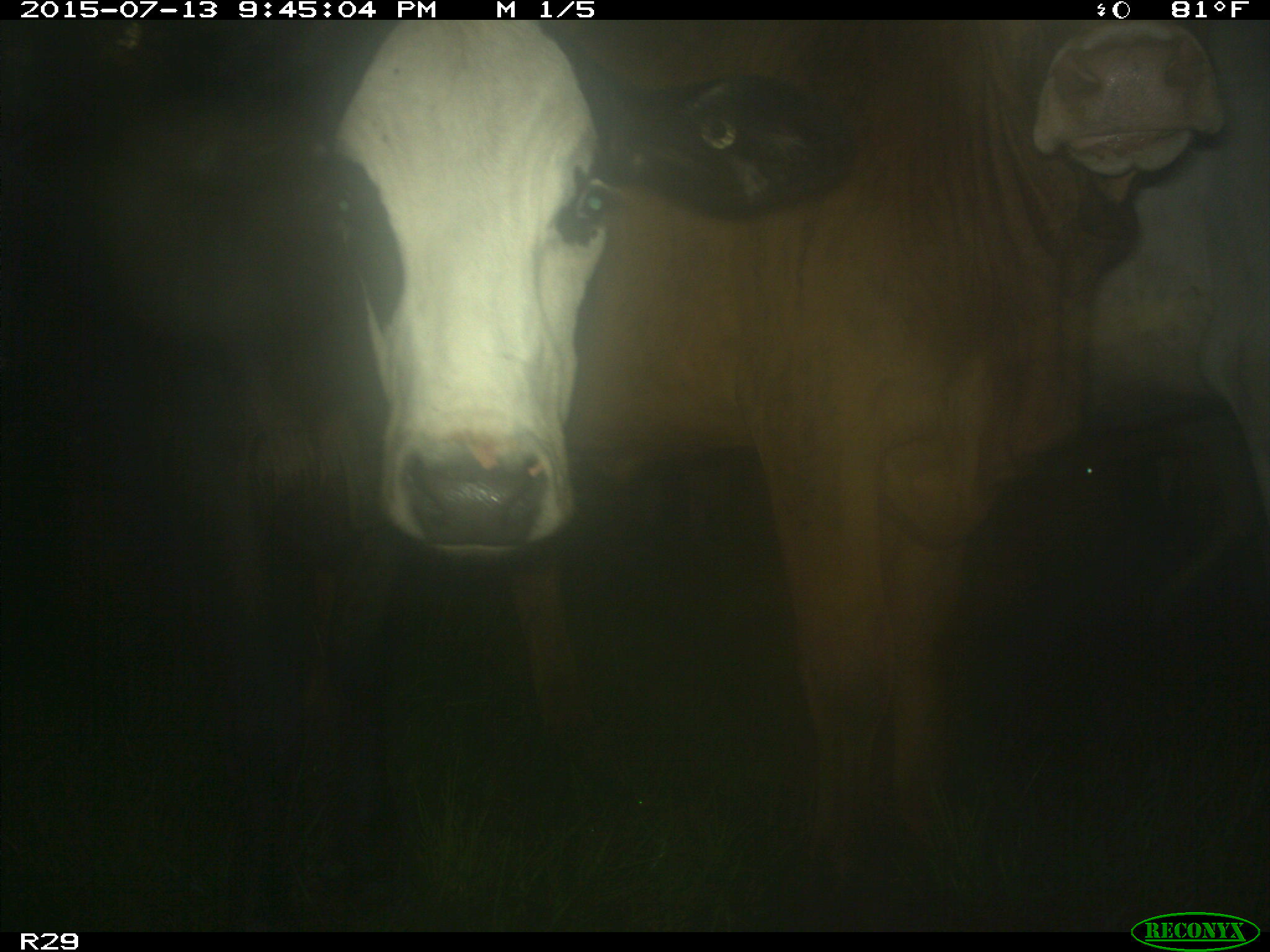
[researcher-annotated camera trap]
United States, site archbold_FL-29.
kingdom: Animalia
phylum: Chordata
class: Mammalia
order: Artiodactyla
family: Bovidae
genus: Bos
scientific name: Bos taurus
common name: domestic cow